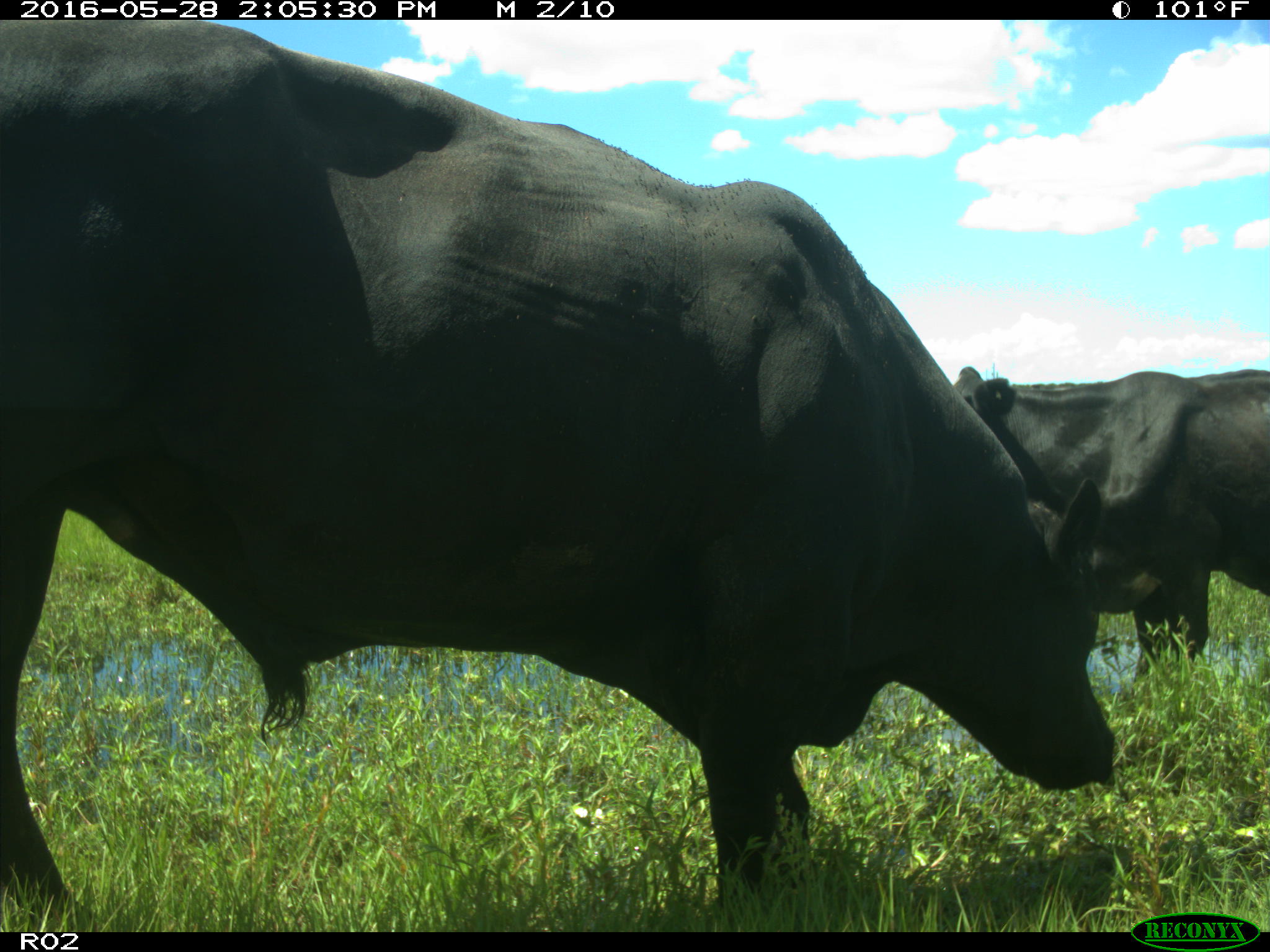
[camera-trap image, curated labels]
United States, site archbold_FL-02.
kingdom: Animalia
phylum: Chordata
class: Mammalia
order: Artiodactyla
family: Bovidae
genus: Bos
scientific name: Bos taurus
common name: domestic cow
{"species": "Bos taurus (domestic cow)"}